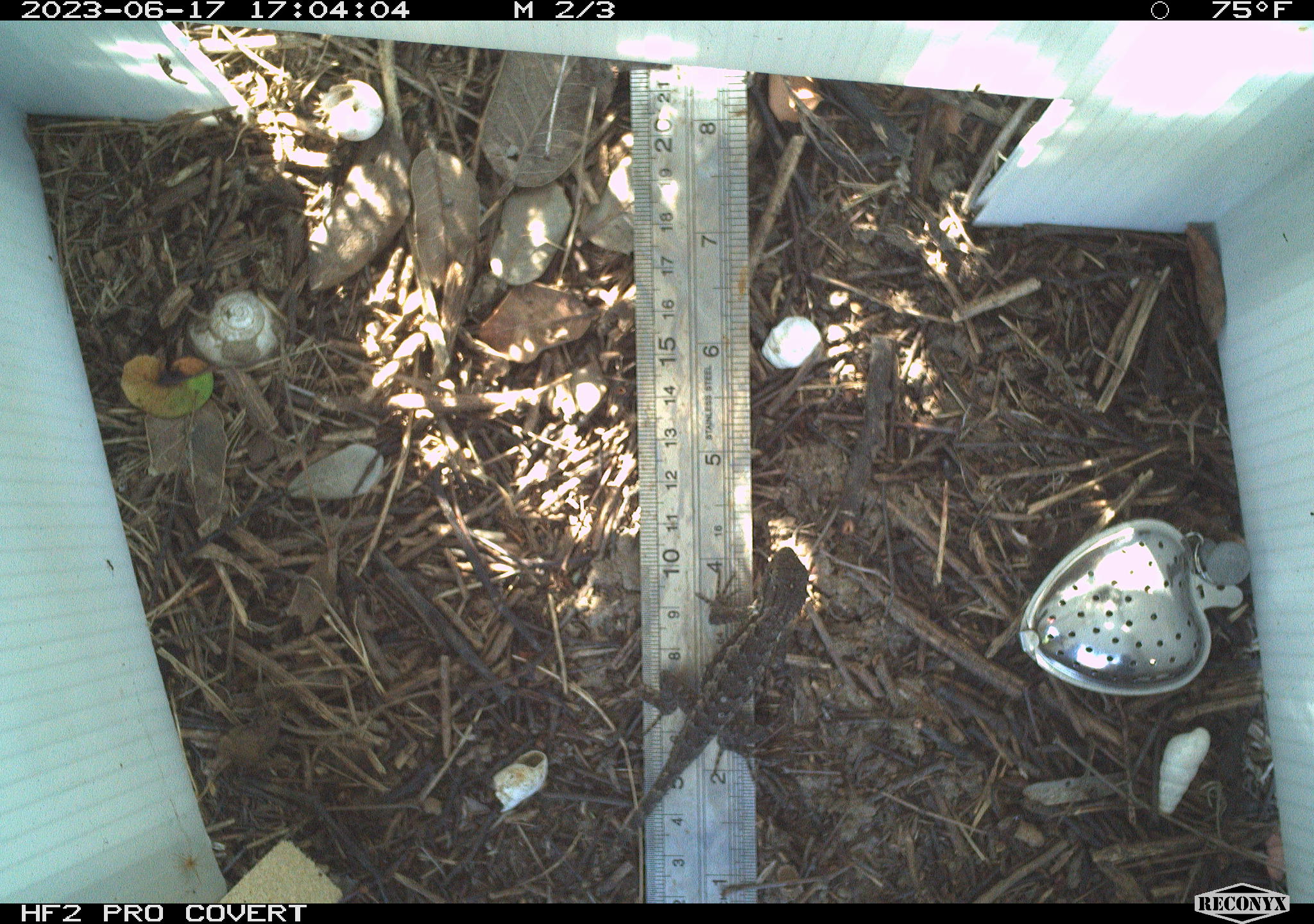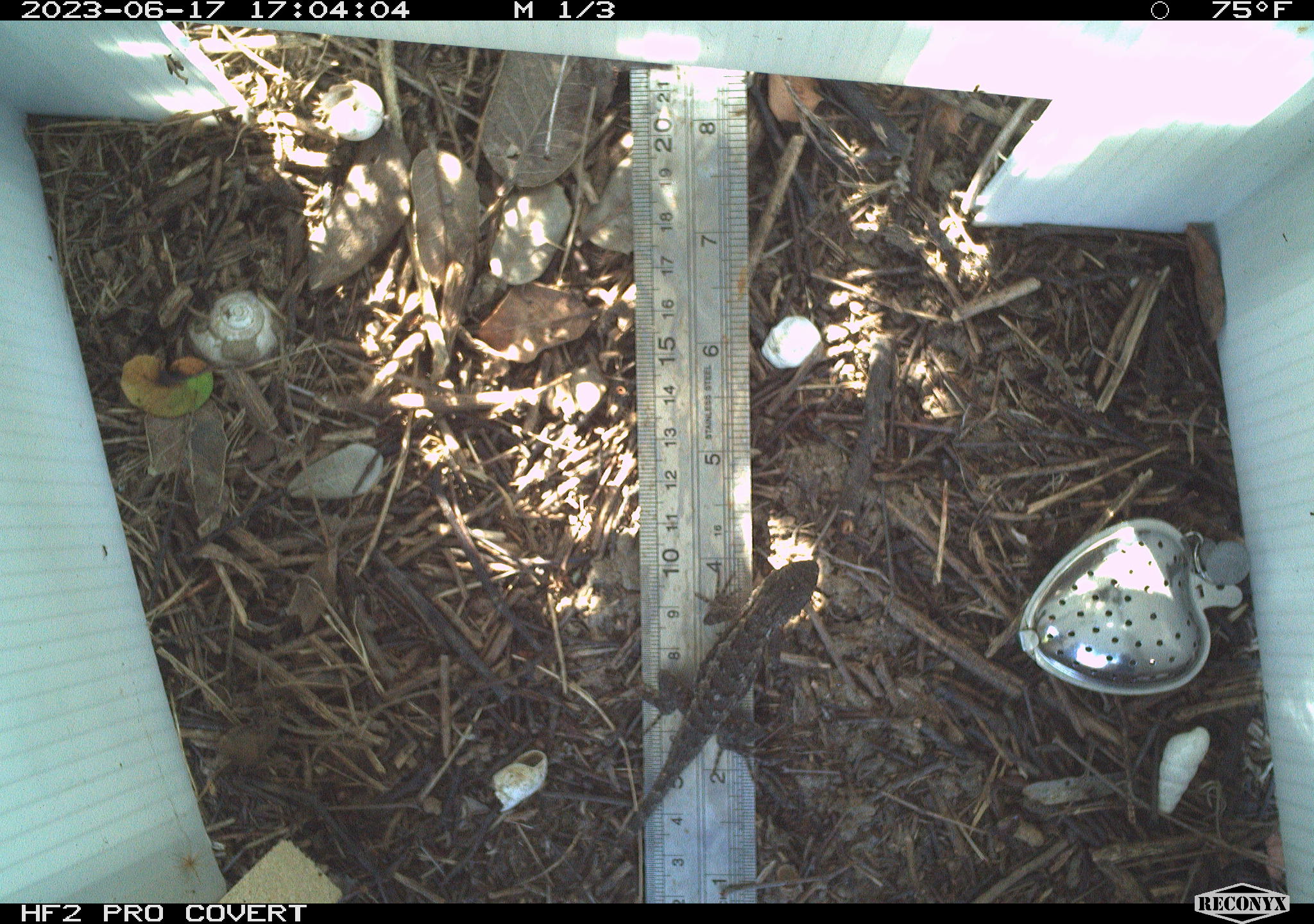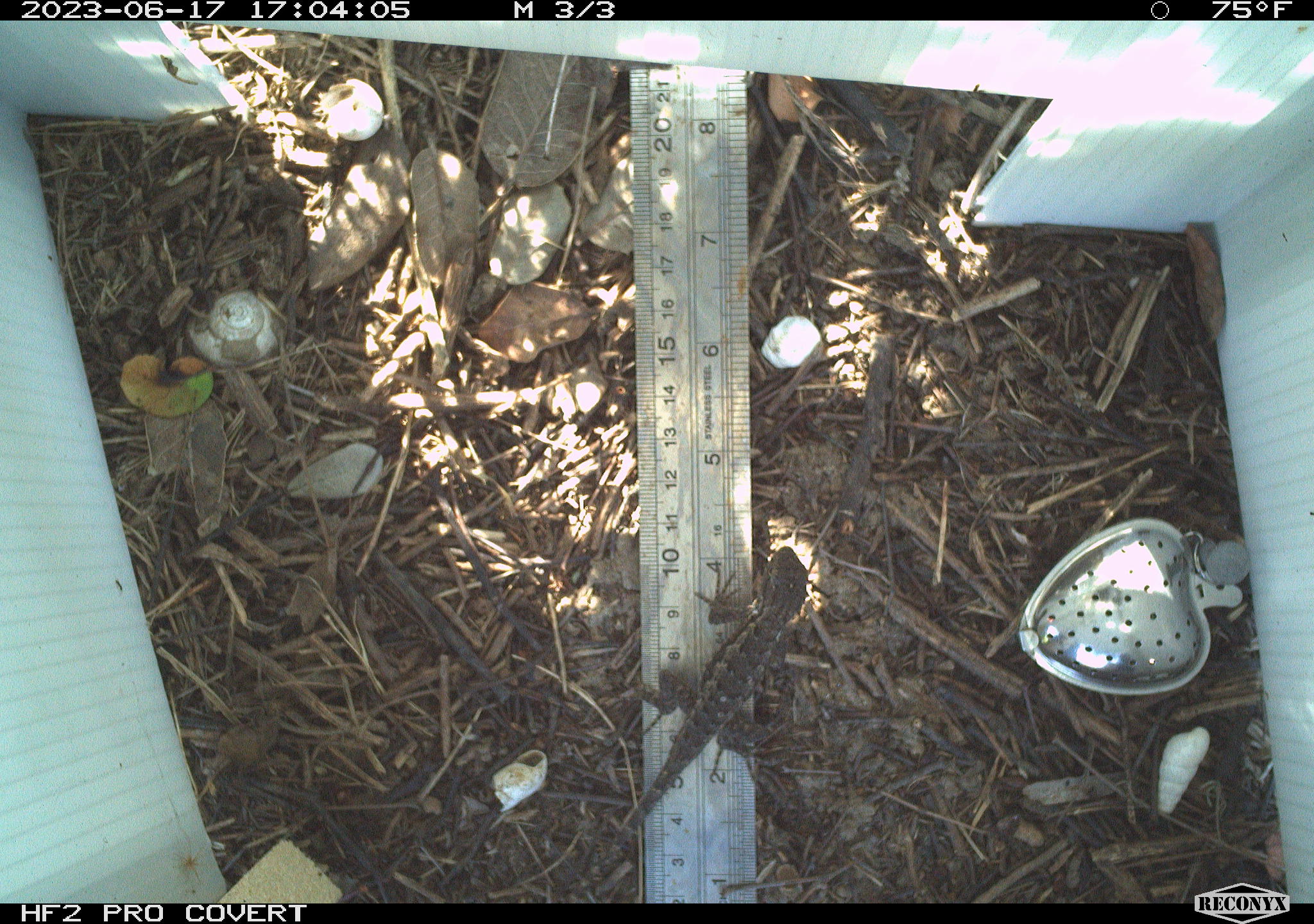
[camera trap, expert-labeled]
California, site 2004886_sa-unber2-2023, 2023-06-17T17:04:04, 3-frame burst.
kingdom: Animalia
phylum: Chordata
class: Reptilia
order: Squamata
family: Phrynosomatidae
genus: Sceloporus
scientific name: Sceloporus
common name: spiny lizards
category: sceloporus species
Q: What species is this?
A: Sceloporus species (spiny lizards) (Sceloporus).